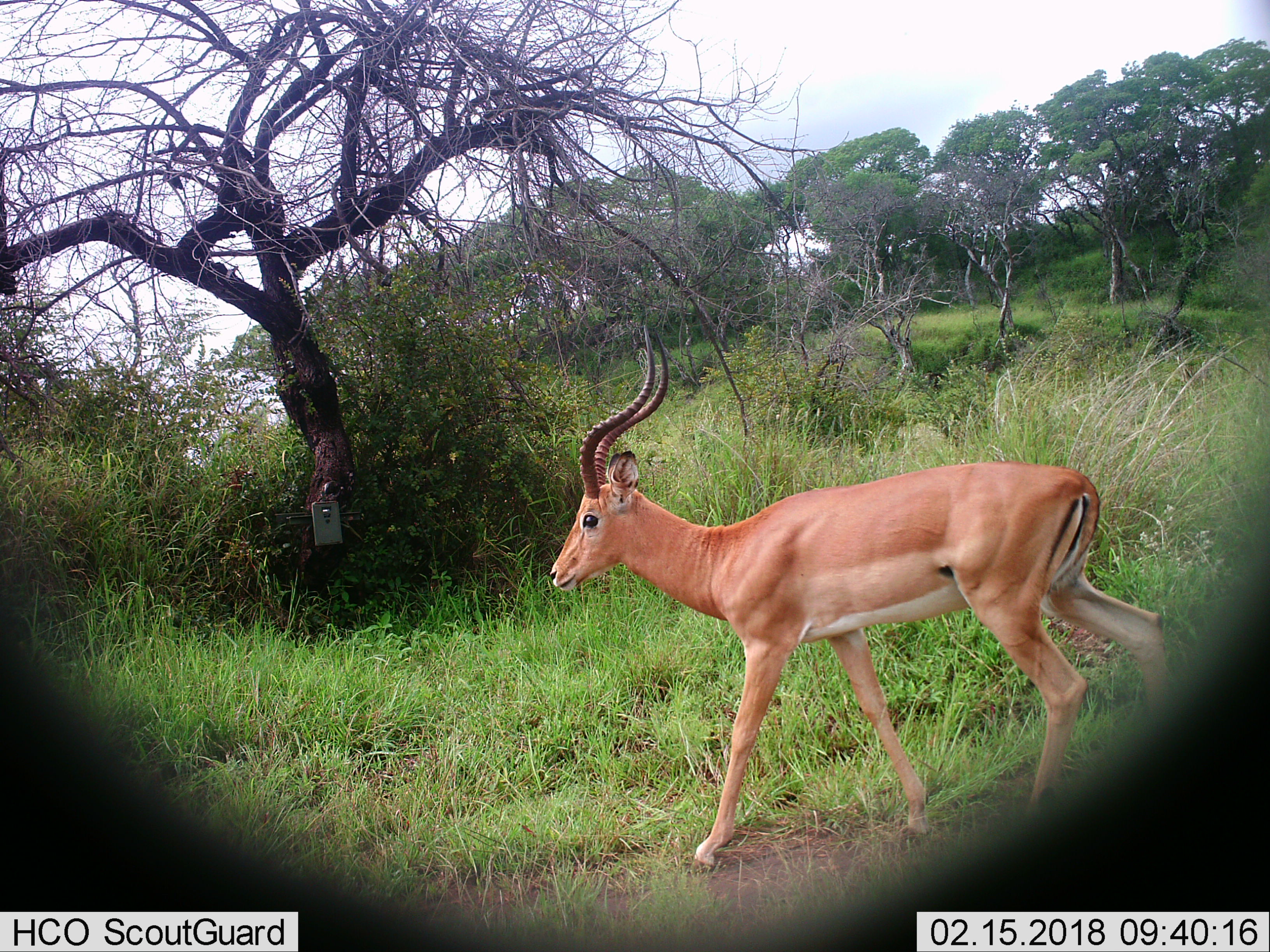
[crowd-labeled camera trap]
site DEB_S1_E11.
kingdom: Animalia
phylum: Chordata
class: Mammalia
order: Artiodactyla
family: Bovidae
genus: Aepyceros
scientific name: Aepyceros melampus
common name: impala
Impala (Aepyceros melampus), count 1. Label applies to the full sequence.